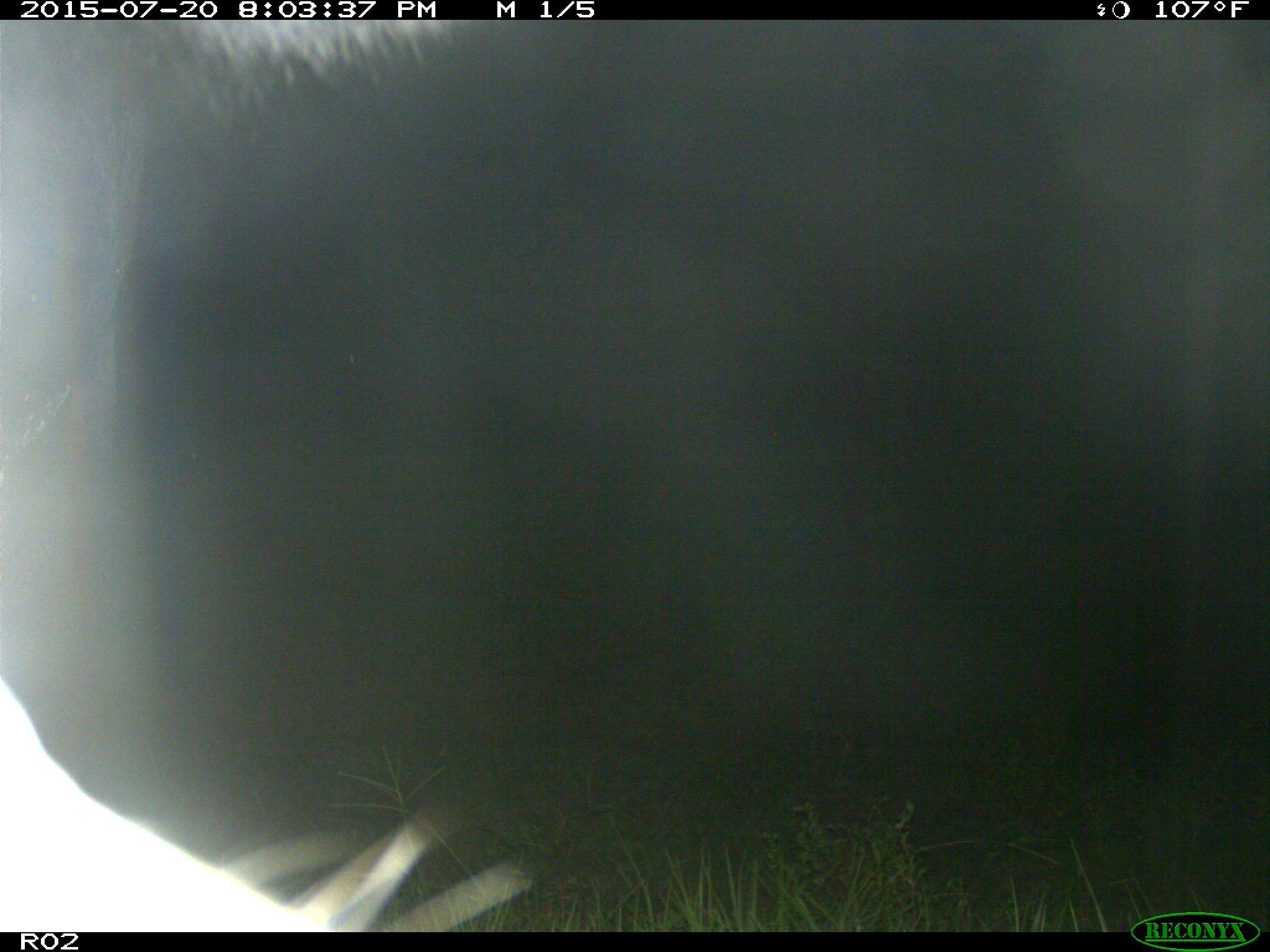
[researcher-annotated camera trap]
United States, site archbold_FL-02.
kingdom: Animalia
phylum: Chordata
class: Mammalia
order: Artiodactyla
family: Bovidae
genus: Bos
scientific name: Bos taurus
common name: domestic cow